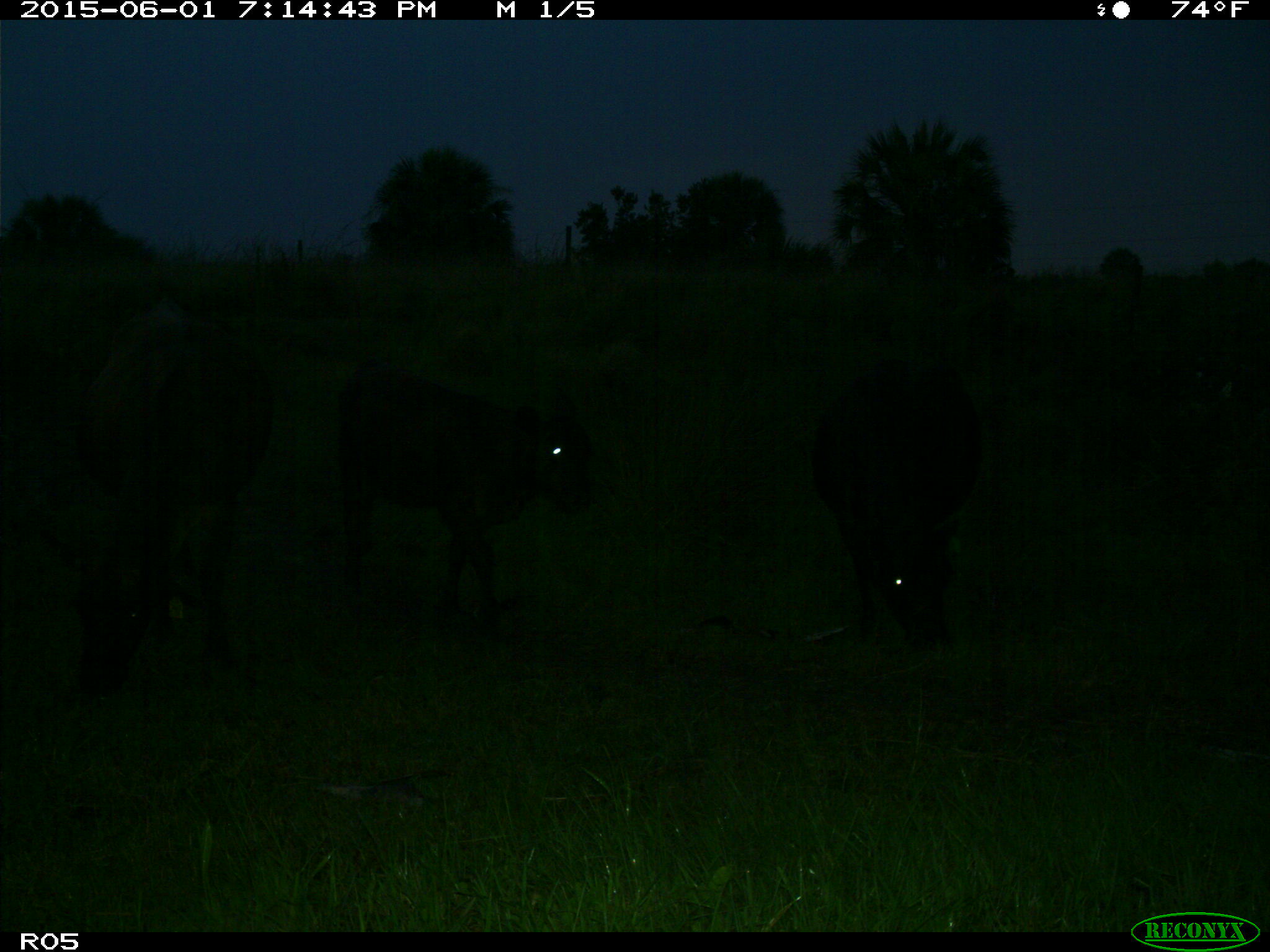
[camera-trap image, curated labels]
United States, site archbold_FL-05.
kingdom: Animalia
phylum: Chordata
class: Mammalia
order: Artiodactyla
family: Bovidae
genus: Bos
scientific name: Bos taurus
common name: domestic cow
Bos taurus (domestic cow).